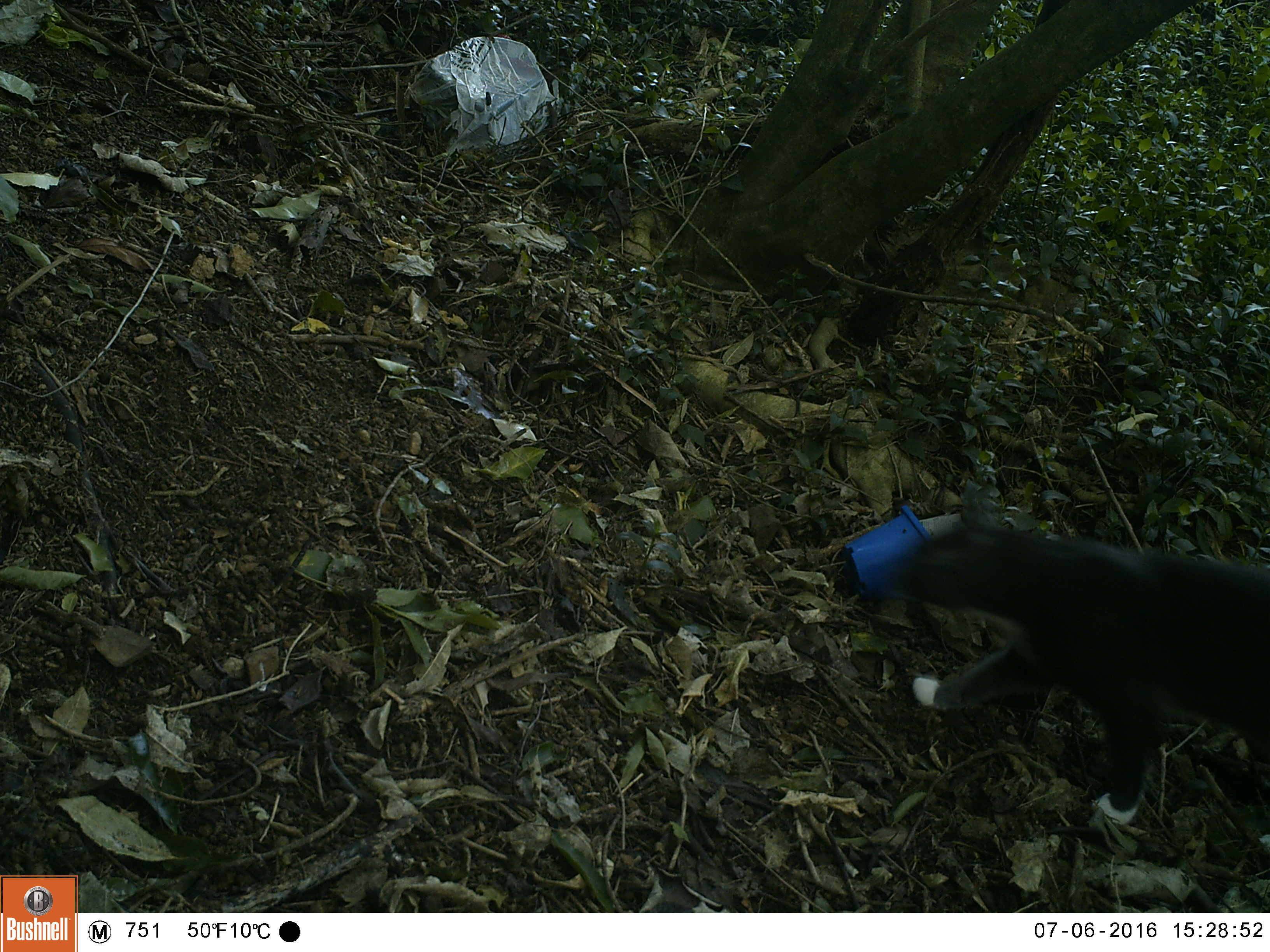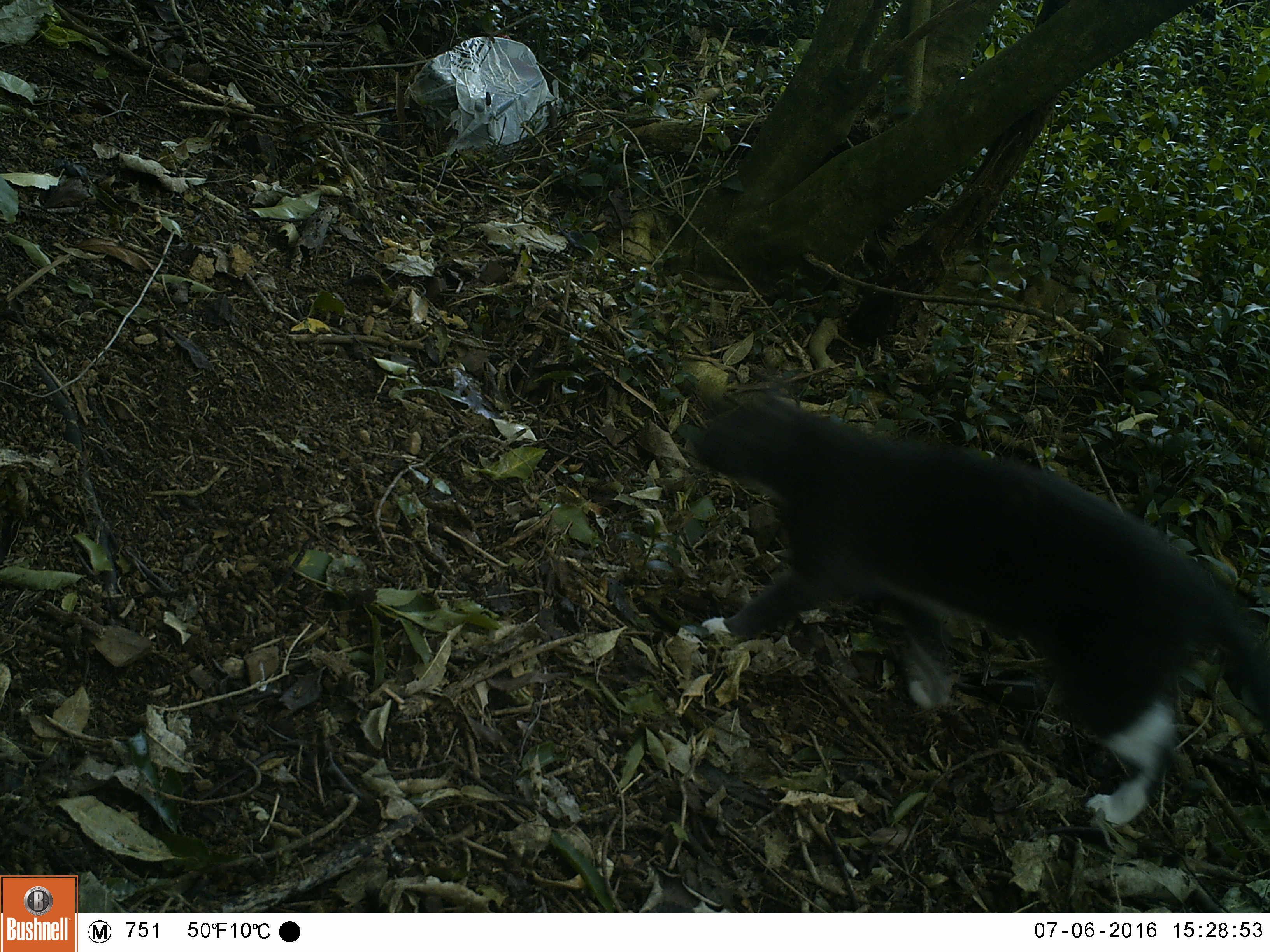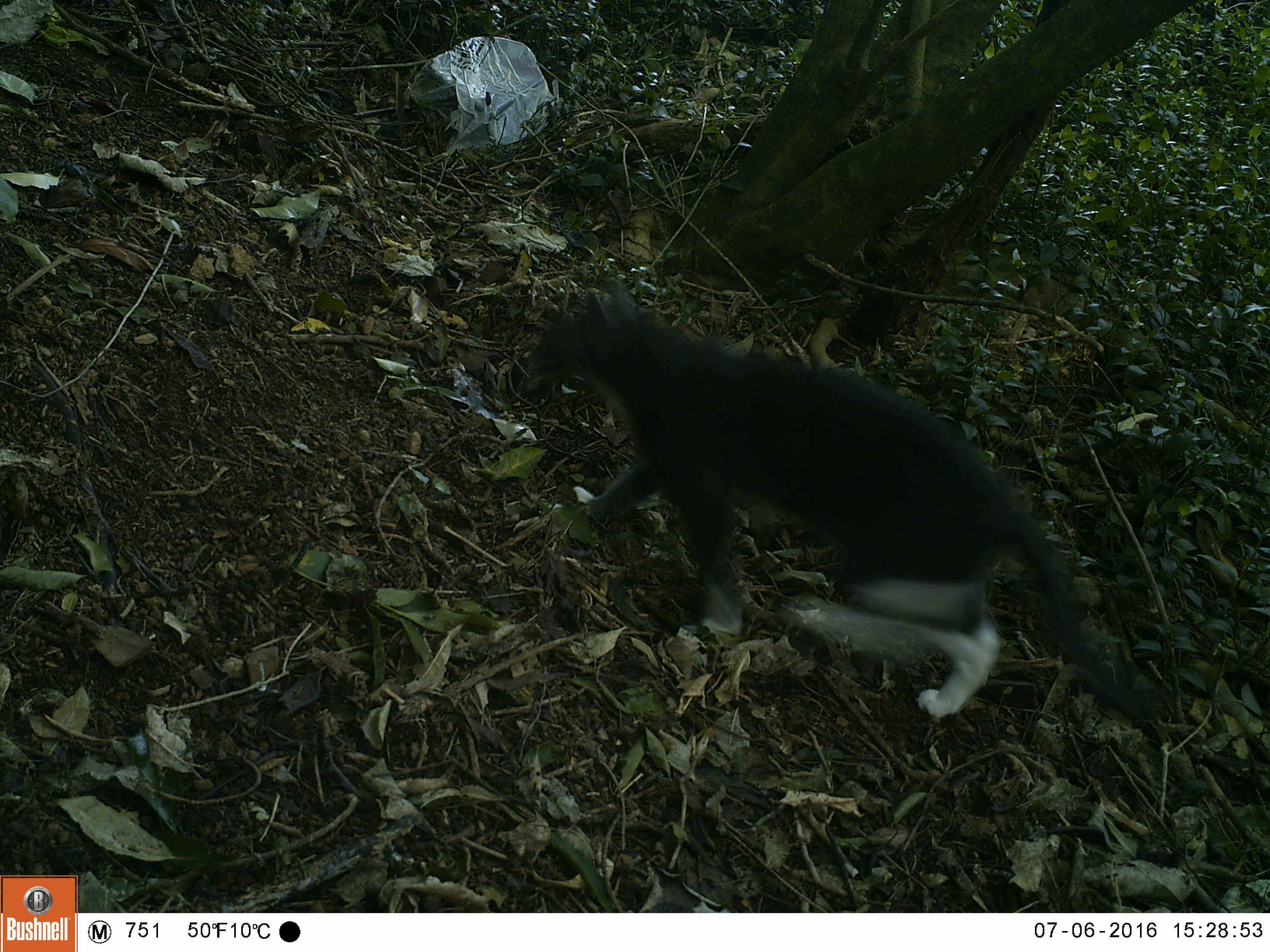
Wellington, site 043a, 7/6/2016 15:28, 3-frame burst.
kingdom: Animalia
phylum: Chordata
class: Mammalia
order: Carnivora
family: Felidae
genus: Felis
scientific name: Felis catus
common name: cat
Cat (Felis catus).